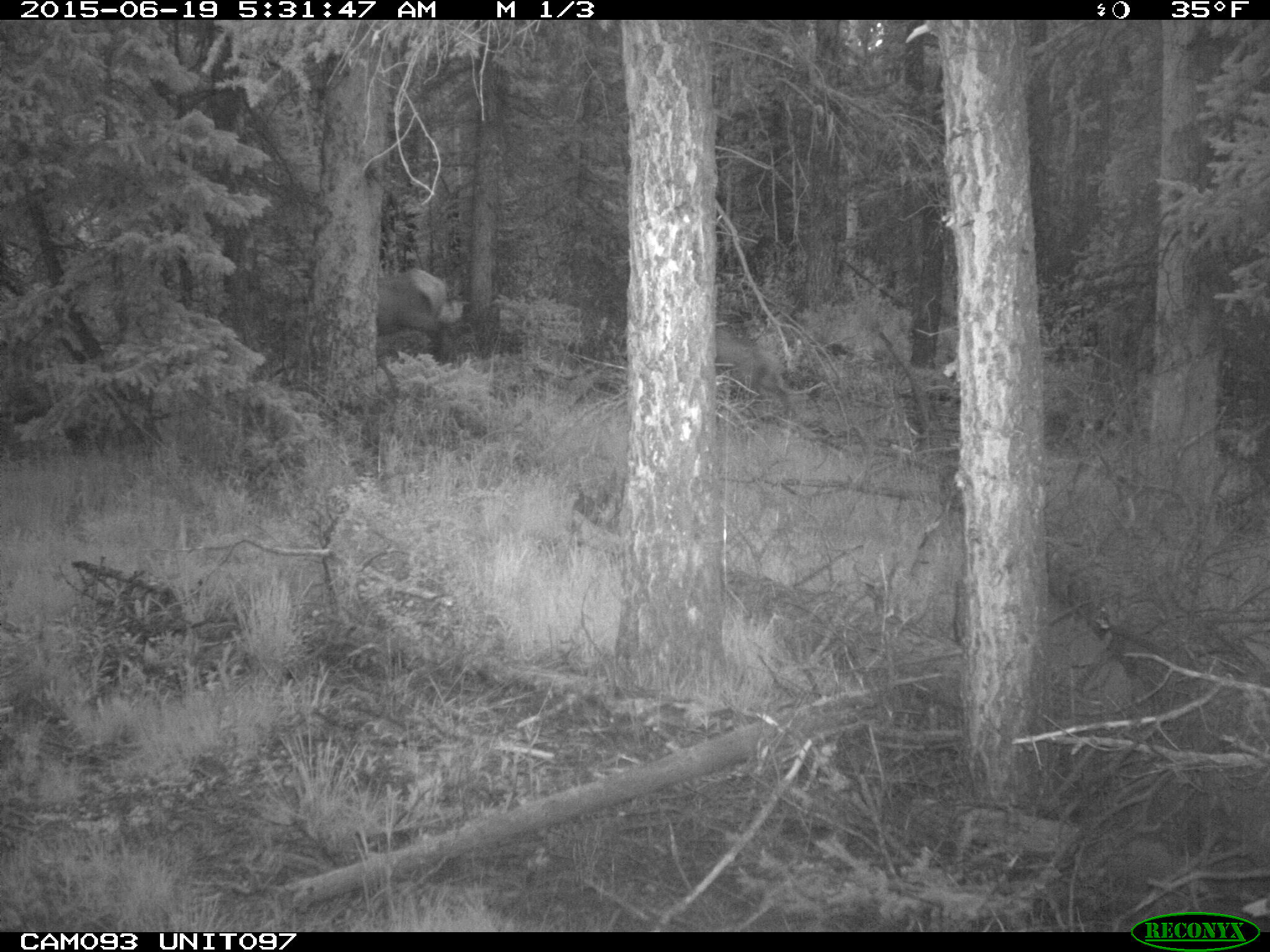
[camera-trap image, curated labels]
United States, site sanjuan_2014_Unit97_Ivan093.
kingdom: Animalia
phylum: Chordata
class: Mammalia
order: Artiodactyla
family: Cervidae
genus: Cervus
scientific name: Cervus elaphus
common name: red deer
Cervus elaphus (red deer).